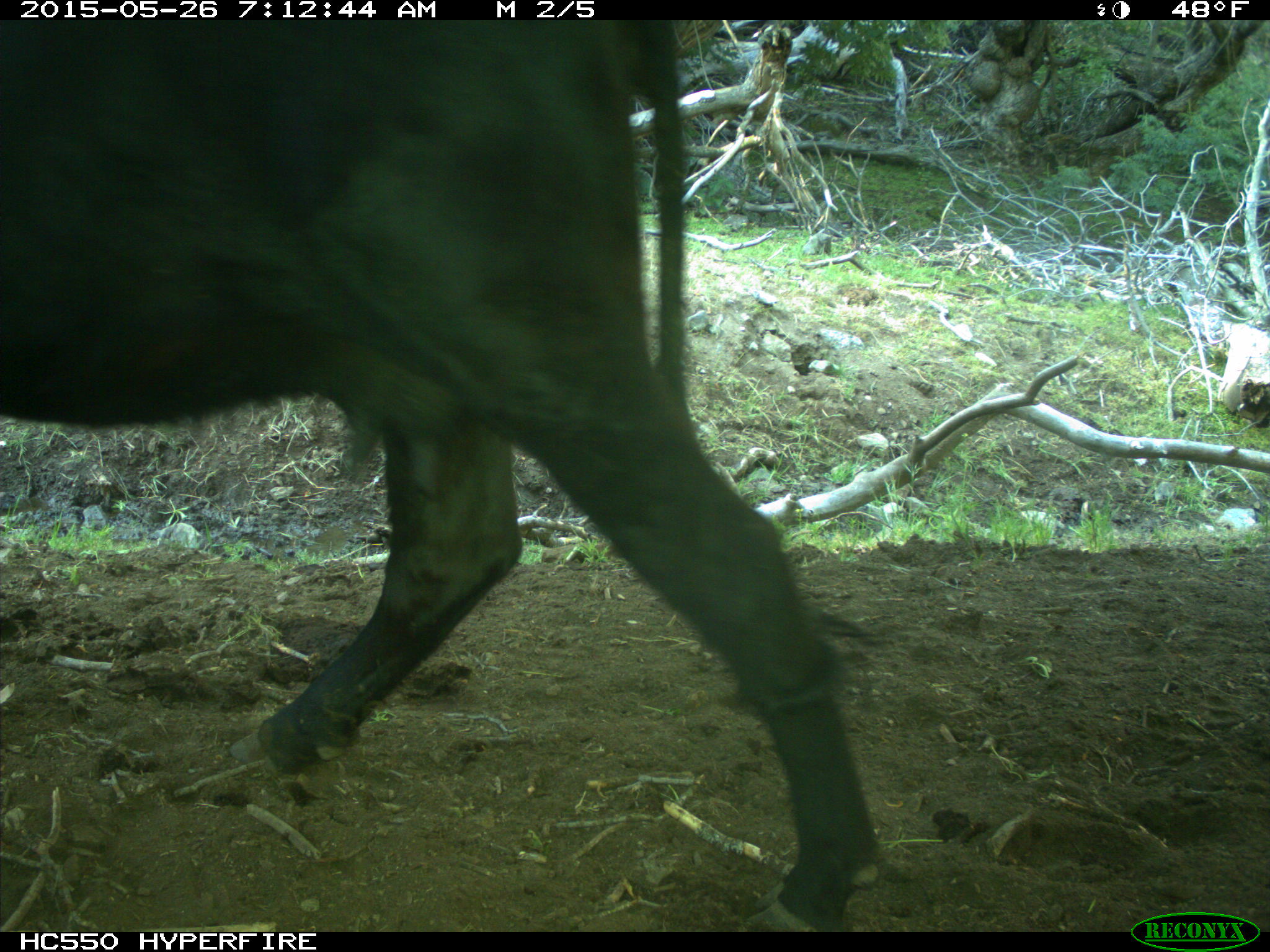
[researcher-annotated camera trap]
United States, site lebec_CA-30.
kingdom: Animalia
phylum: Chordata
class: Mammalia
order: Artiodactyla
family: Bovidae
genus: Bos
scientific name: Bos taurus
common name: domestic cow